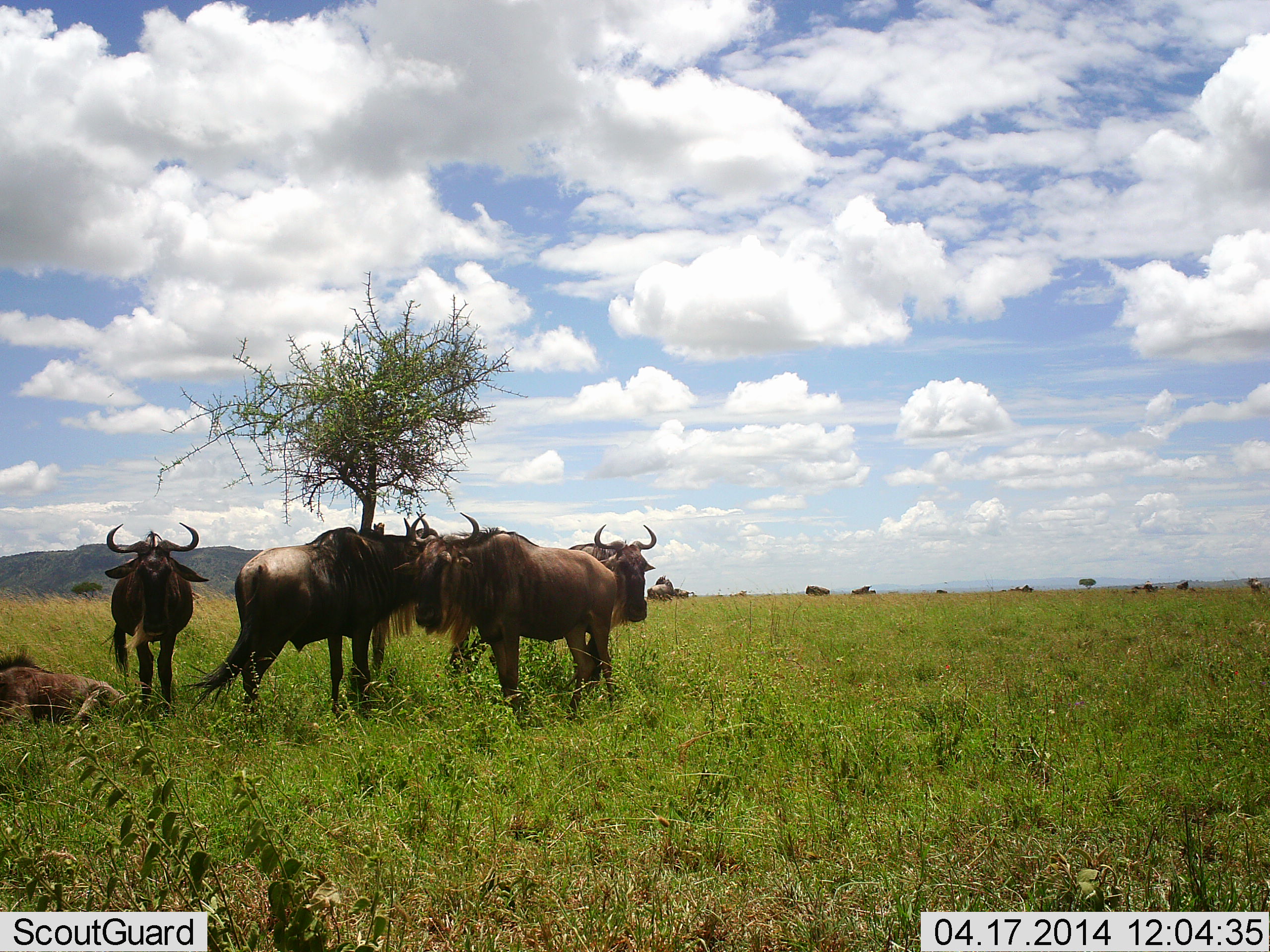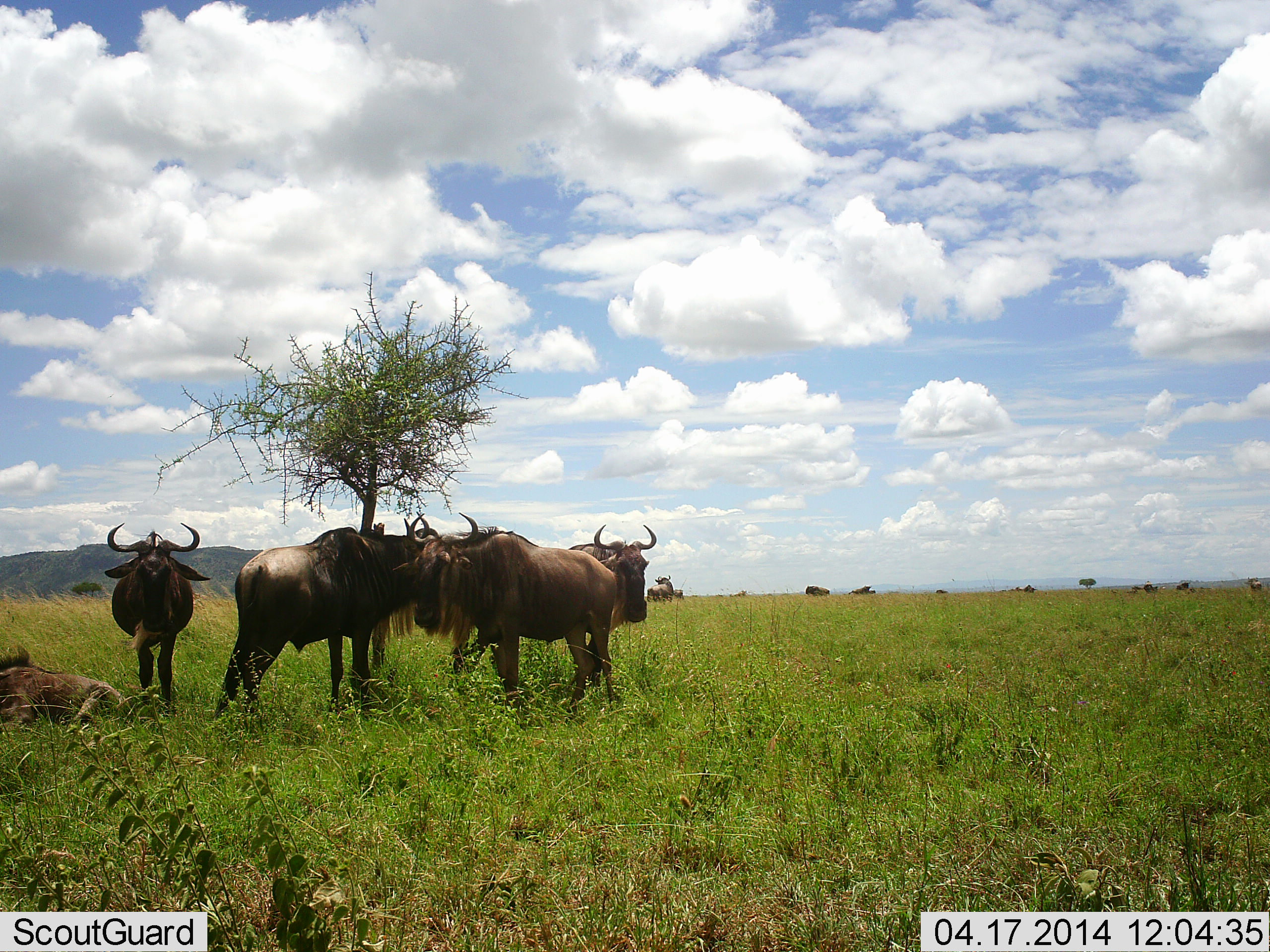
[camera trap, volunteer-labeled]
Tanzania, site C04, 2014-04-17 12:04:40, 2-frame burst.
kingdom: Animalia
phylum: Chordata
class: Mammalia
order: Artiodactyla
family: Bovidae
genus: Connochaetes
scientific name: Connochaetes taurinus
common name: blue wildebeest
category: wildebeest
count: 7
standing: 100%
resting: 70%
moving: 0%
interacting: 10%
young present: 10%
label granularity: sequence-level